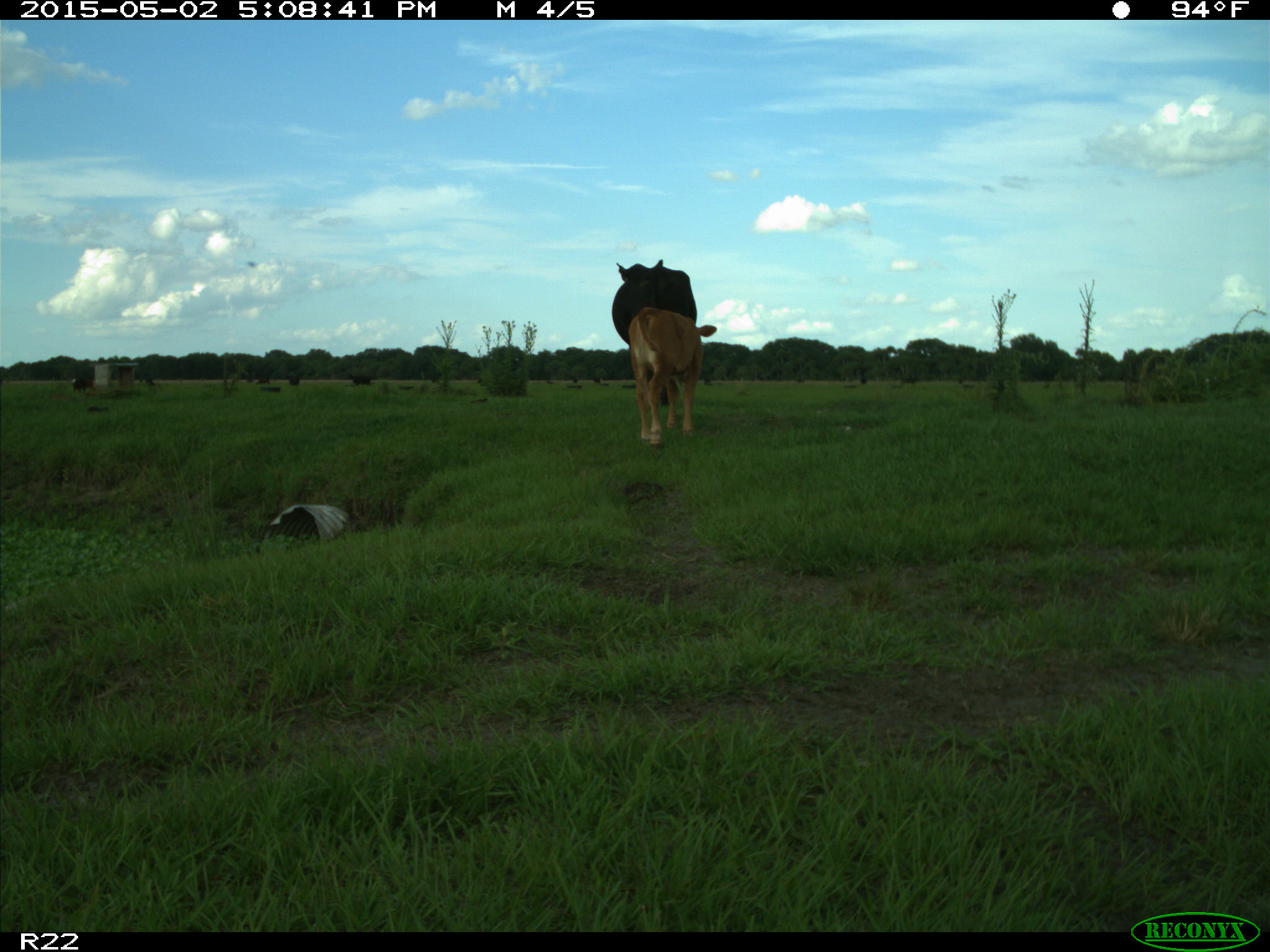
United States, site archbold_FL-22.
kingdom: Animalia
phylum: Chordata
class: Mammalia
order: Artiodactyla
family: Bovidae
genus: Bos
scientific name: Bos taurus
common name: domestic cow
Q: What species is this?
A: Bos taurus (domestic cow).